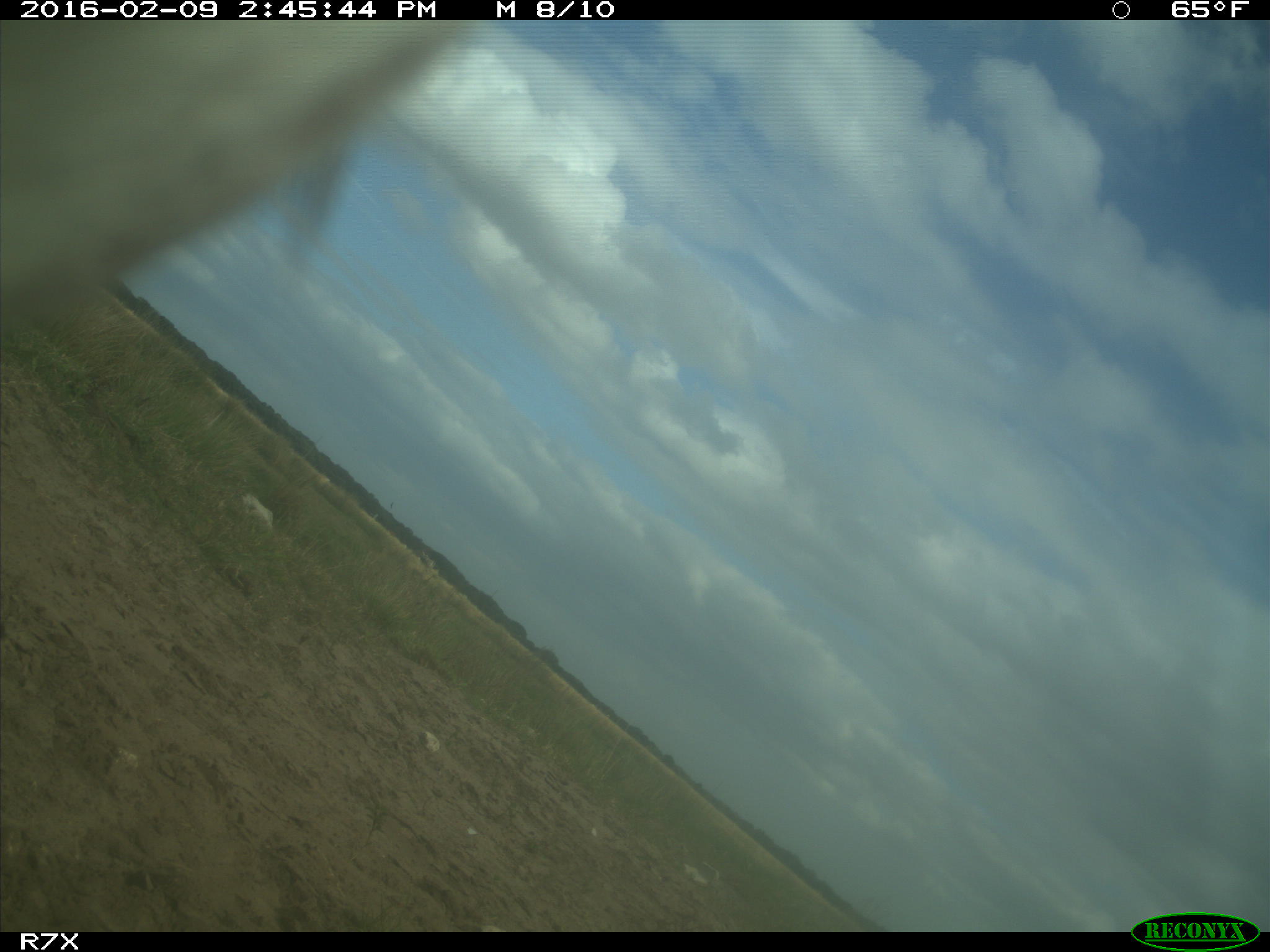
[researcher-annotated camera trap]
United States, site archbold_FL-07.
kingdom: Animalia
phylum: Chordata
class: Mammalia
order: Artiodactyla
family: Bovidae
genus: Bos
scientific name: Bos taurus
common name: domestic cow